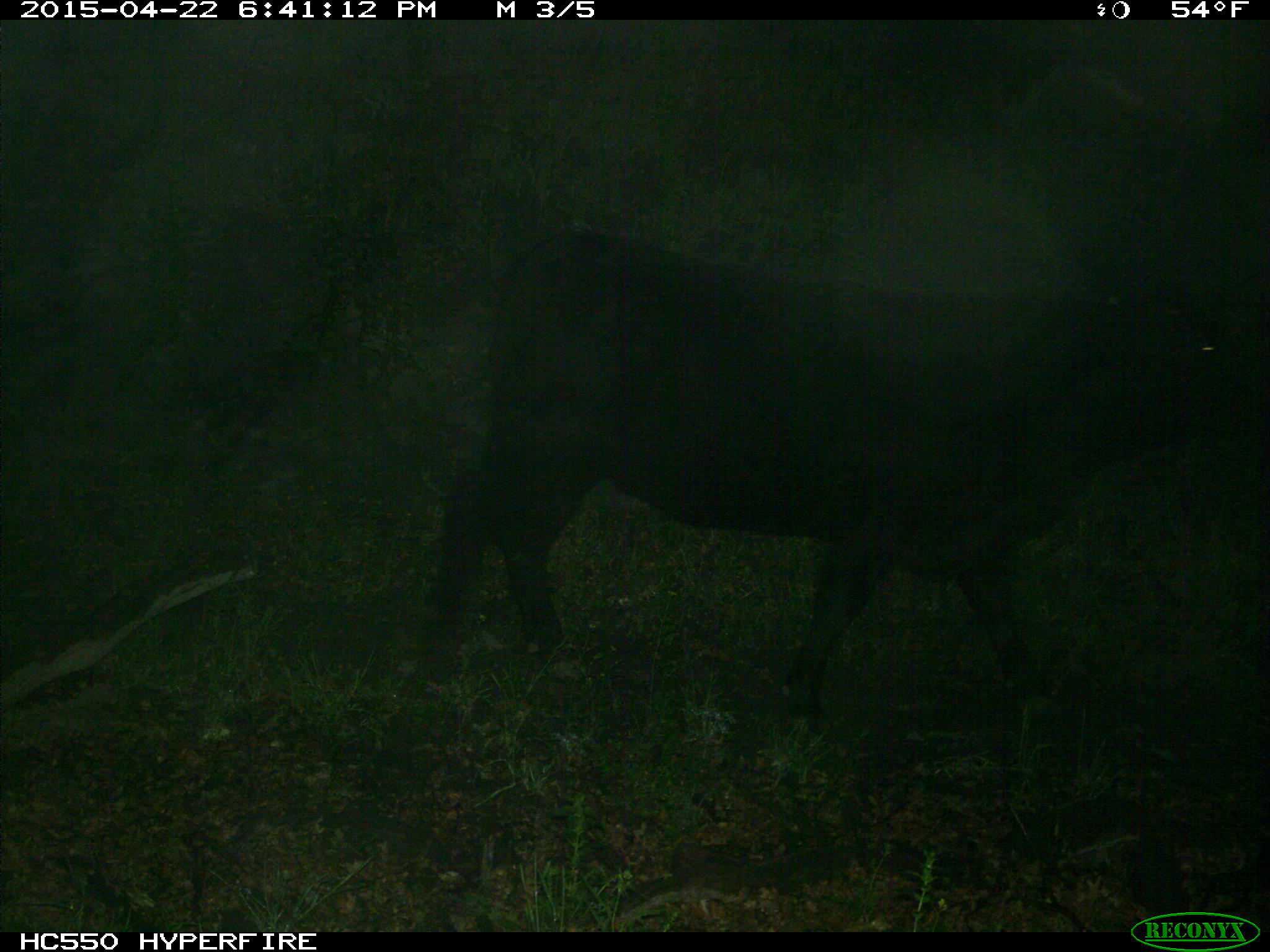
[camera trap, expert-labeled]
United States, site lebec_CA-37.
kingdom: Animalia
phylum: Chordata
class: Mammalia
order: Artiodactyla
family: Bovidae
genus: Bos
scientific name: Bos taurus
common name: domestic cow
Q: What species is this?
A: Bos taurus (domestic cow).